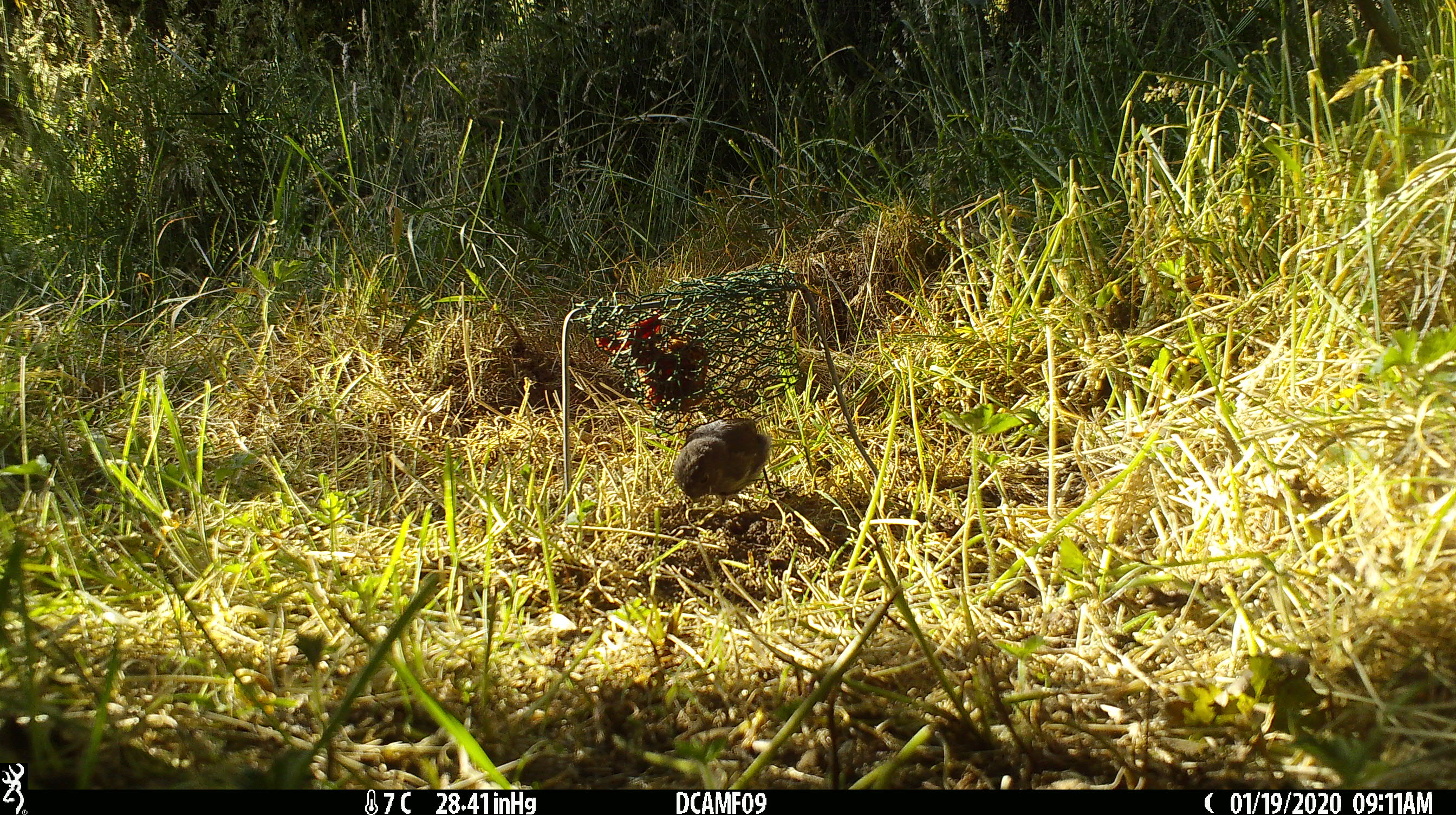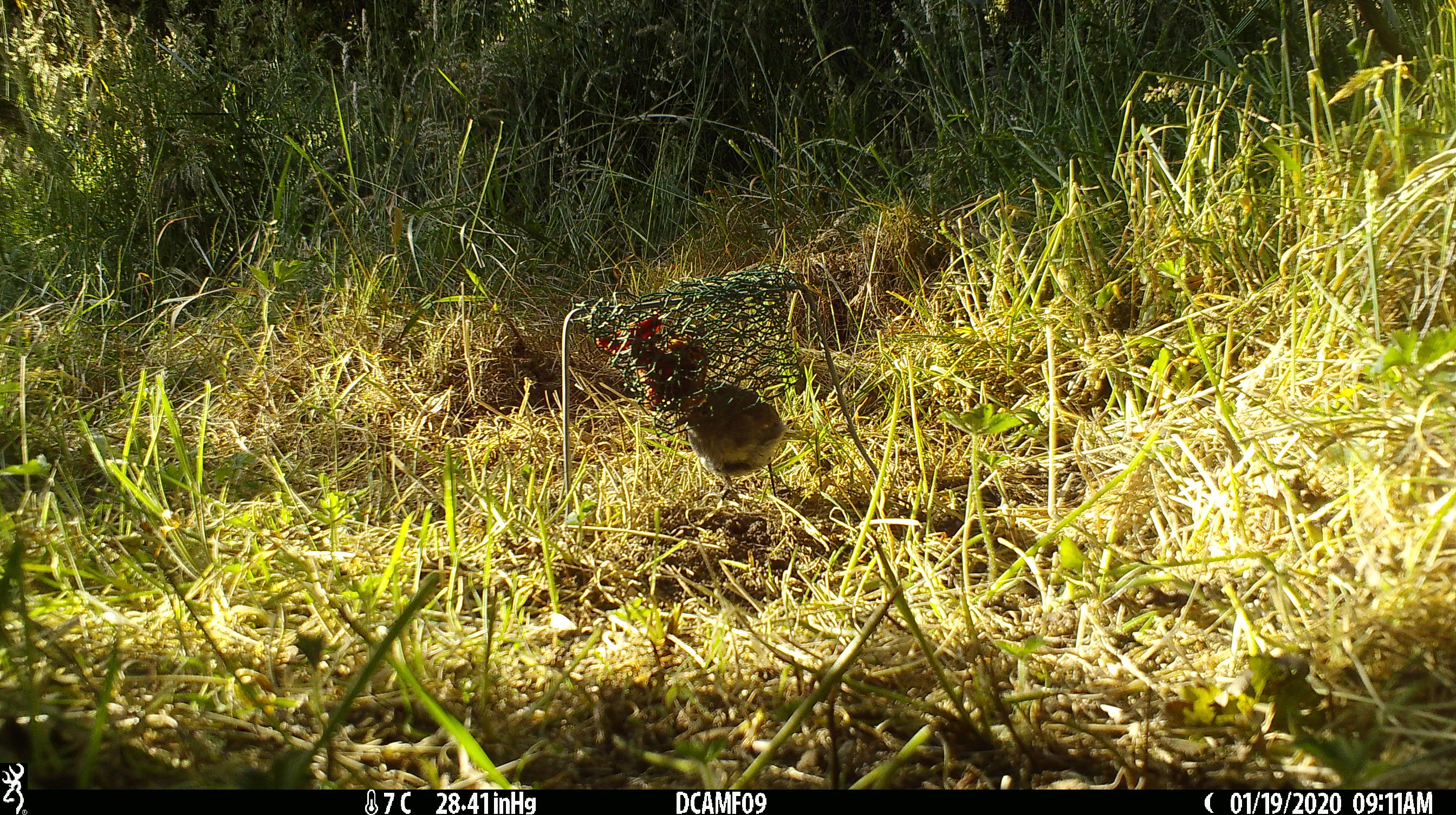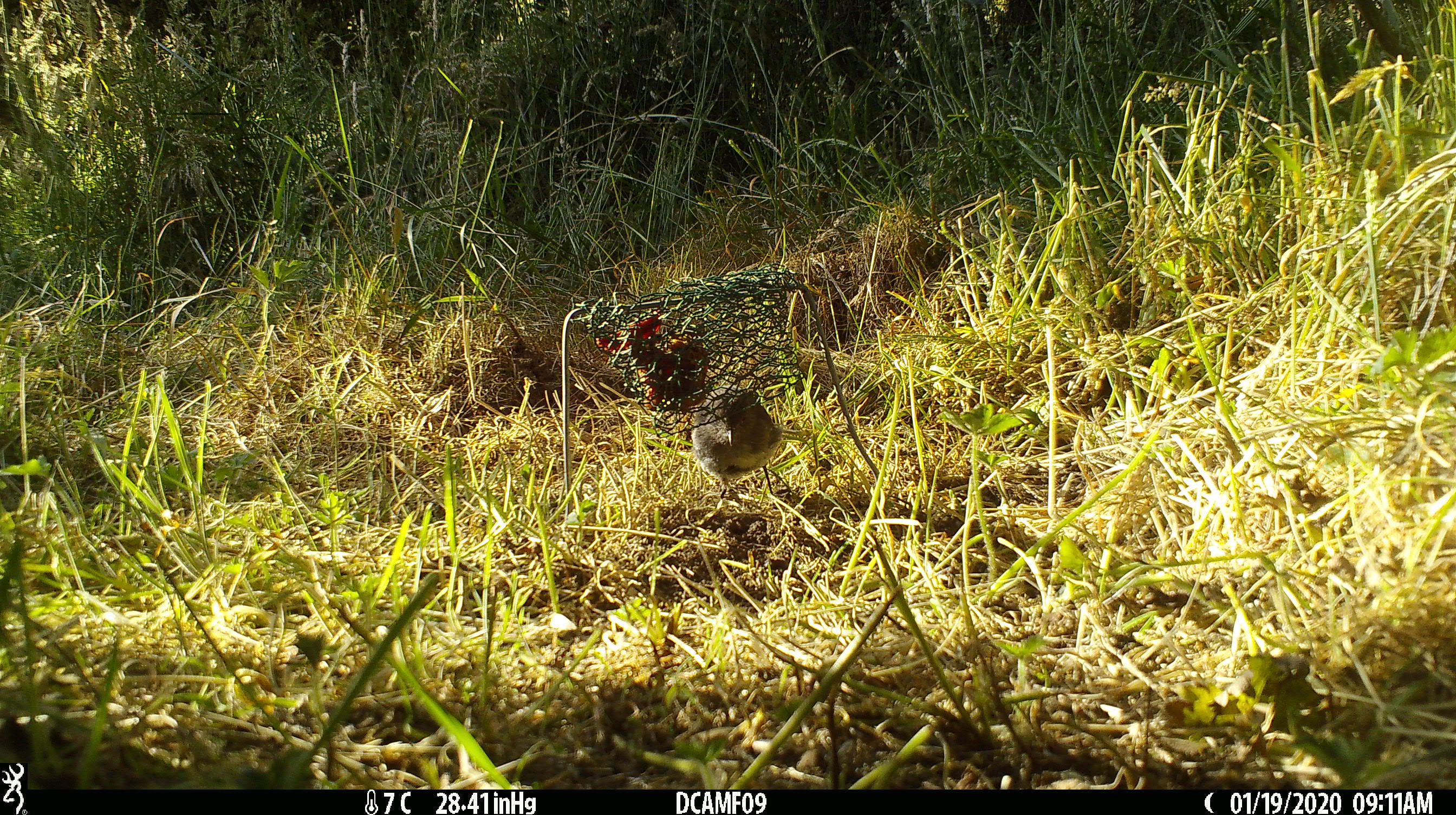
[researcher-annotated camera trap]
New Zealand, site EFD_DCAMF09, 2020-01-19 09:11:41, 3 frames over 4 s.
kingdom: Animalia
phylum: Chordata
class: Aves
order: Passeriformes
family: Petroicidae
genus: Petroica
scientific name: Petroica australis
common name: new zealand robin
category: robin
Robin (new zealand robin) (Petroica australis).